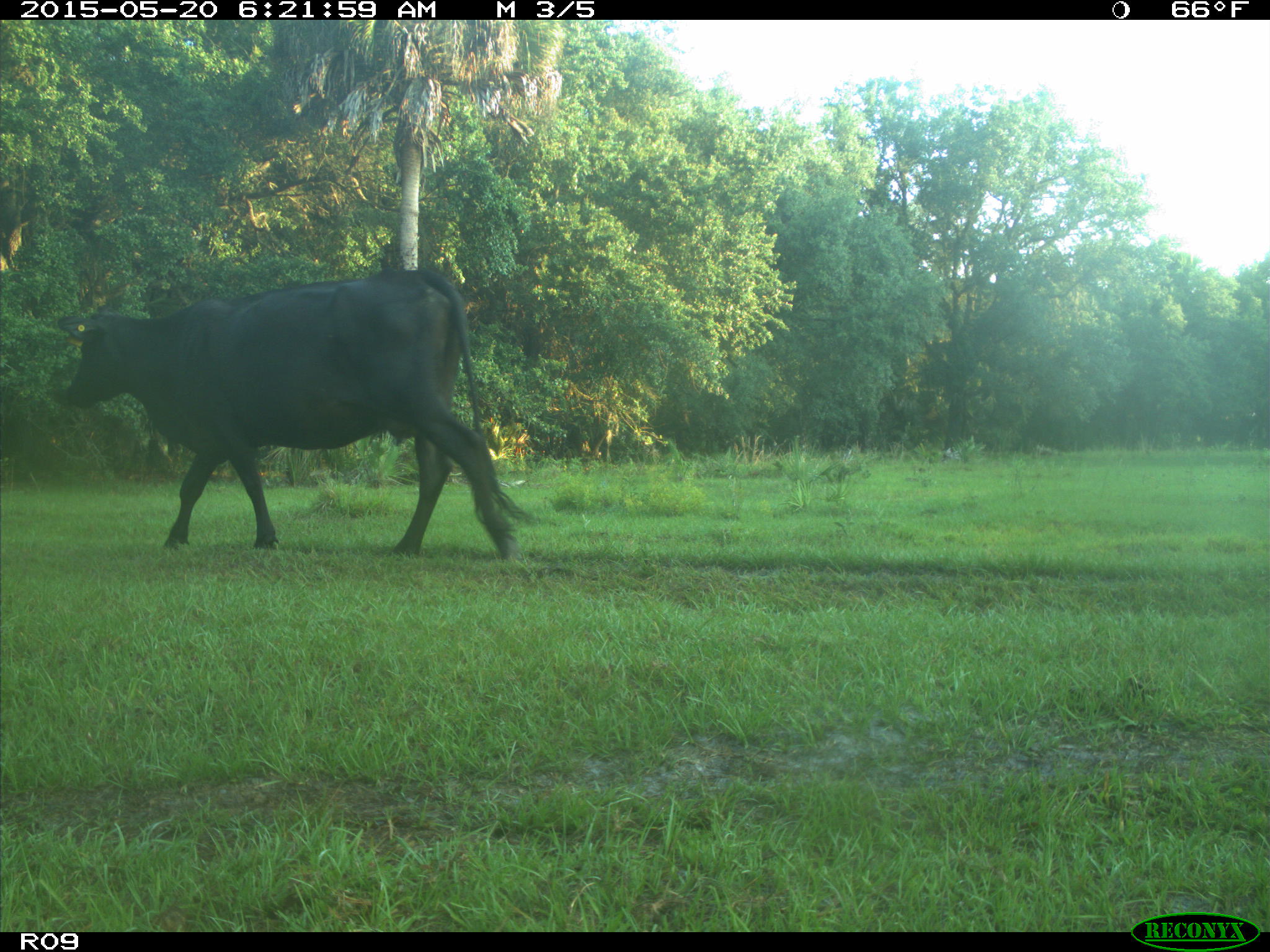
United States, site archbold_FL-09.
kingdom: Animalia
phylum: Chordata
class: Mammalia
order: Artiodactyla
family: Bovidae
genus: Bos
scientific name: Bos taurus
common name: domestic cow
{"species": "Bos taurus (domestic cow)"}